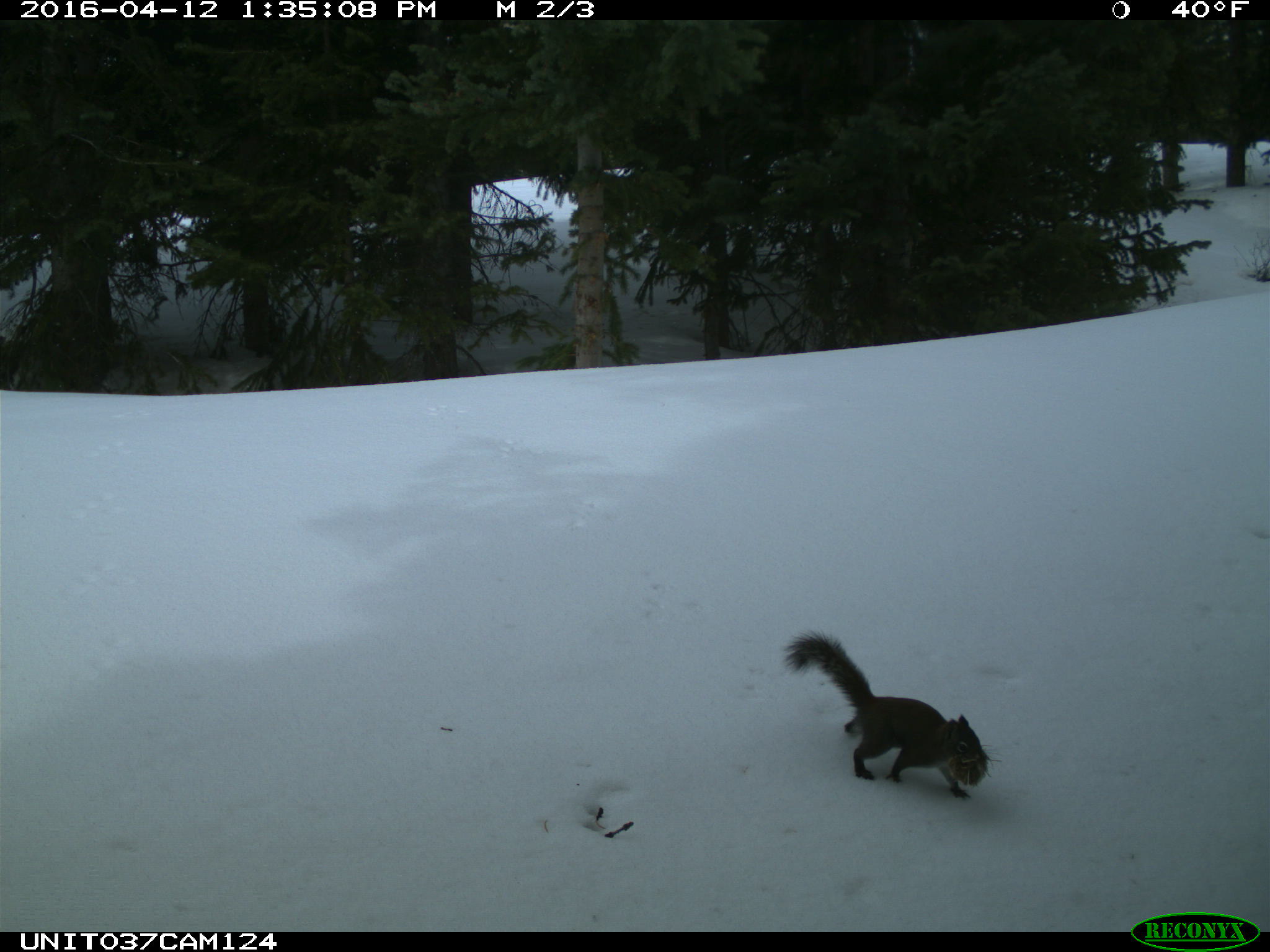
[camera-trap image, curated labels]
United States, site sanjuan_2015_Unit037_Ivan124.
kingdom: Animalia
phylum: Chordata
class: Mammalia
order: Rodentia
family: Sciuridae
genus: Tamiasciurus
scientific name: Tamiasciurus hudsonicus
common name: american red squirrel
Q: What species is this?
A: Tamiasciurus hudsonicus (american red squirrel).